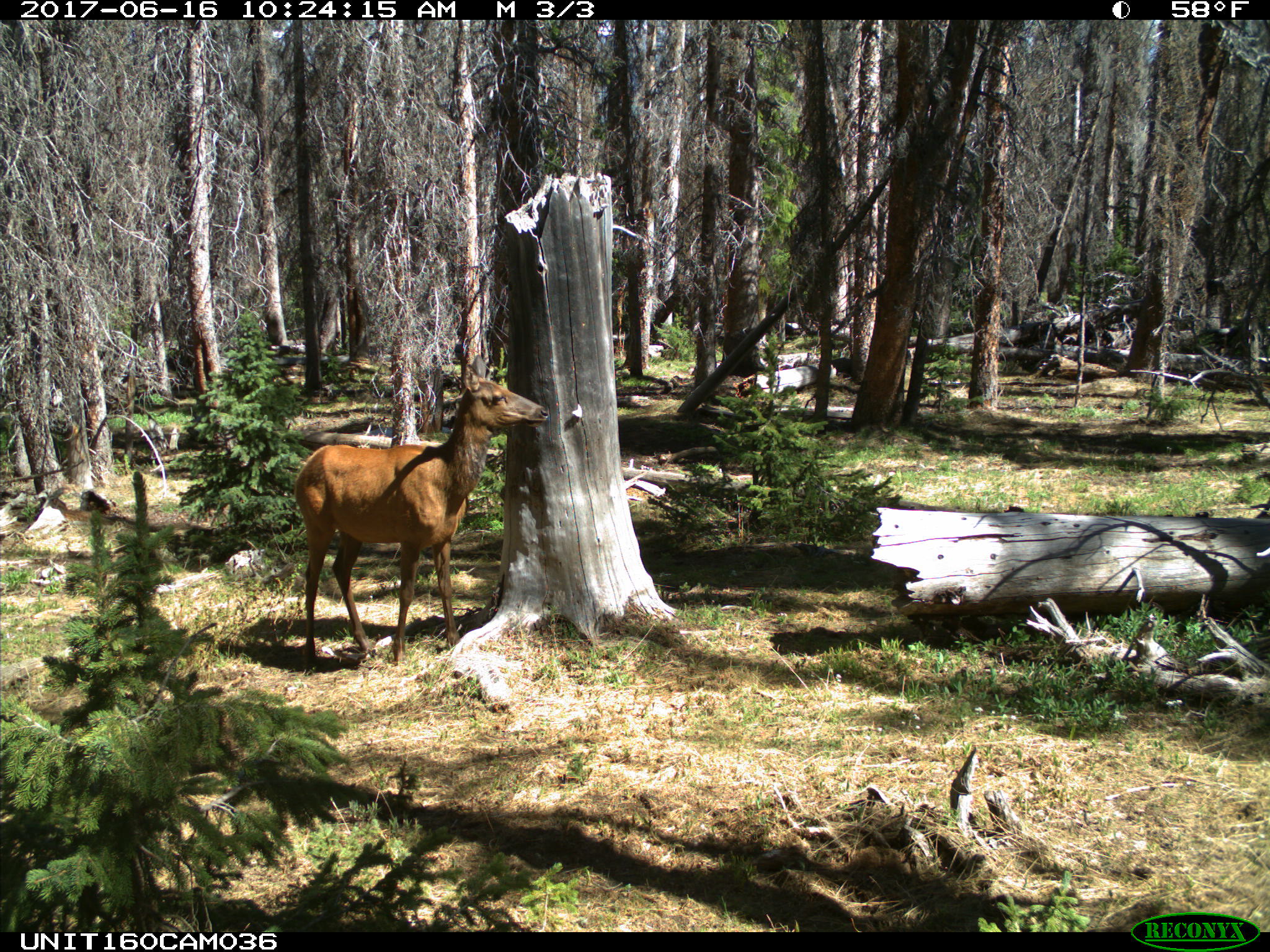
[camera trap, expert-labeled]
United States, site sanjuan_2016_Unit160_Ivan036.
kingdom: Animalia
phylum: Chordata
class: Mammalia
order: Artiodactyla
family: Cervidae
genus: Cervus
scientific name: Cervus elaphus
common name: red deer